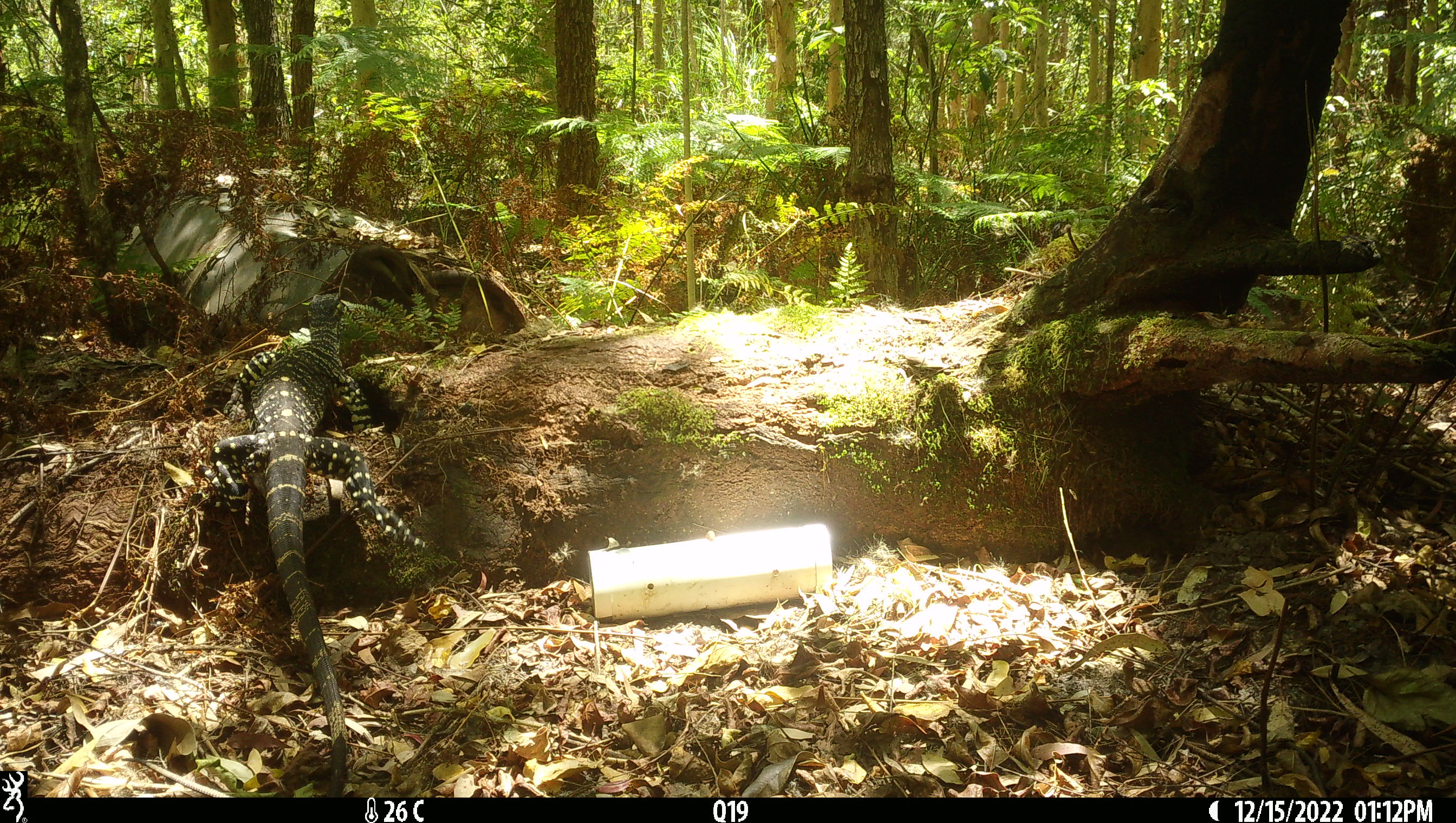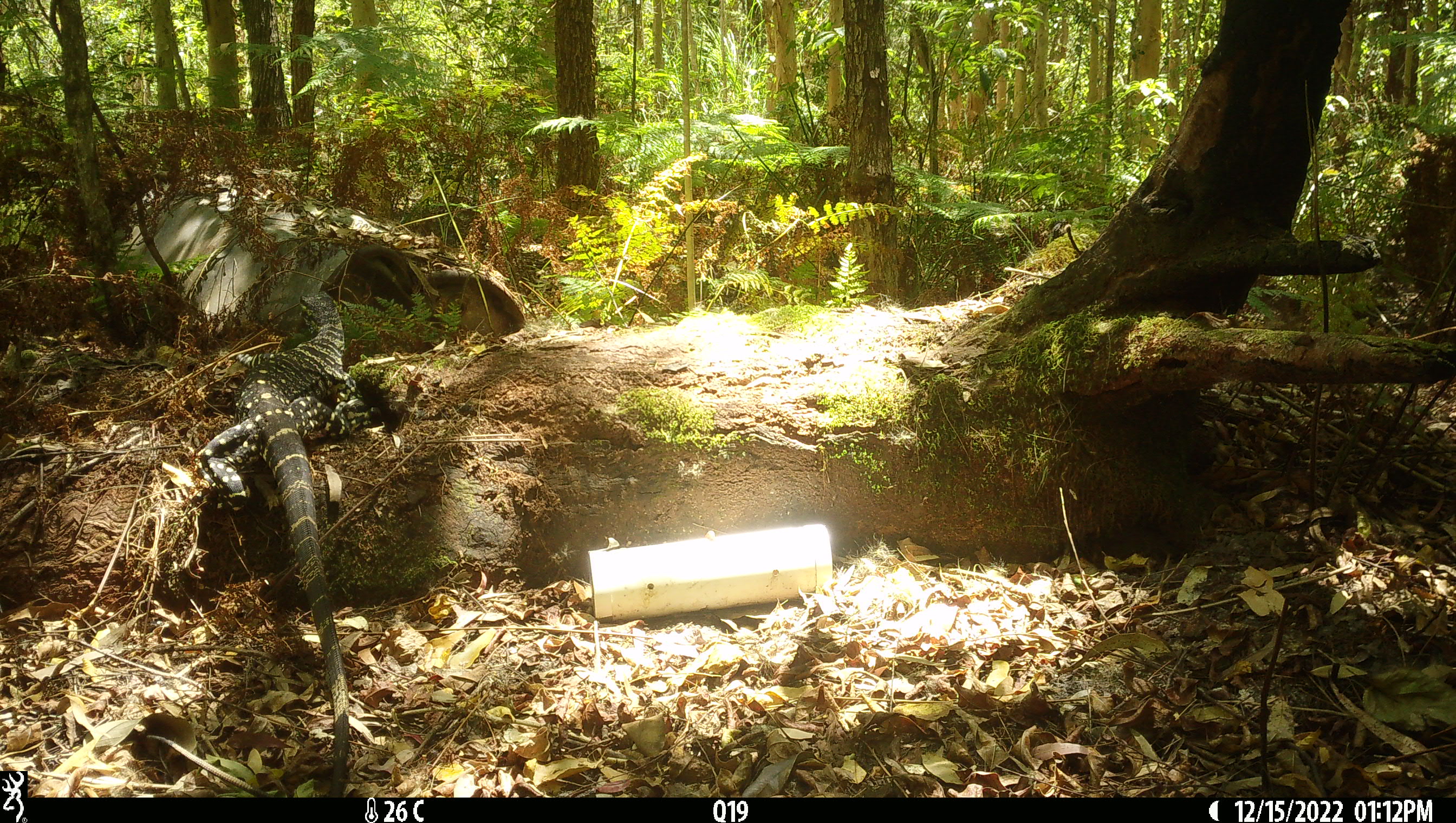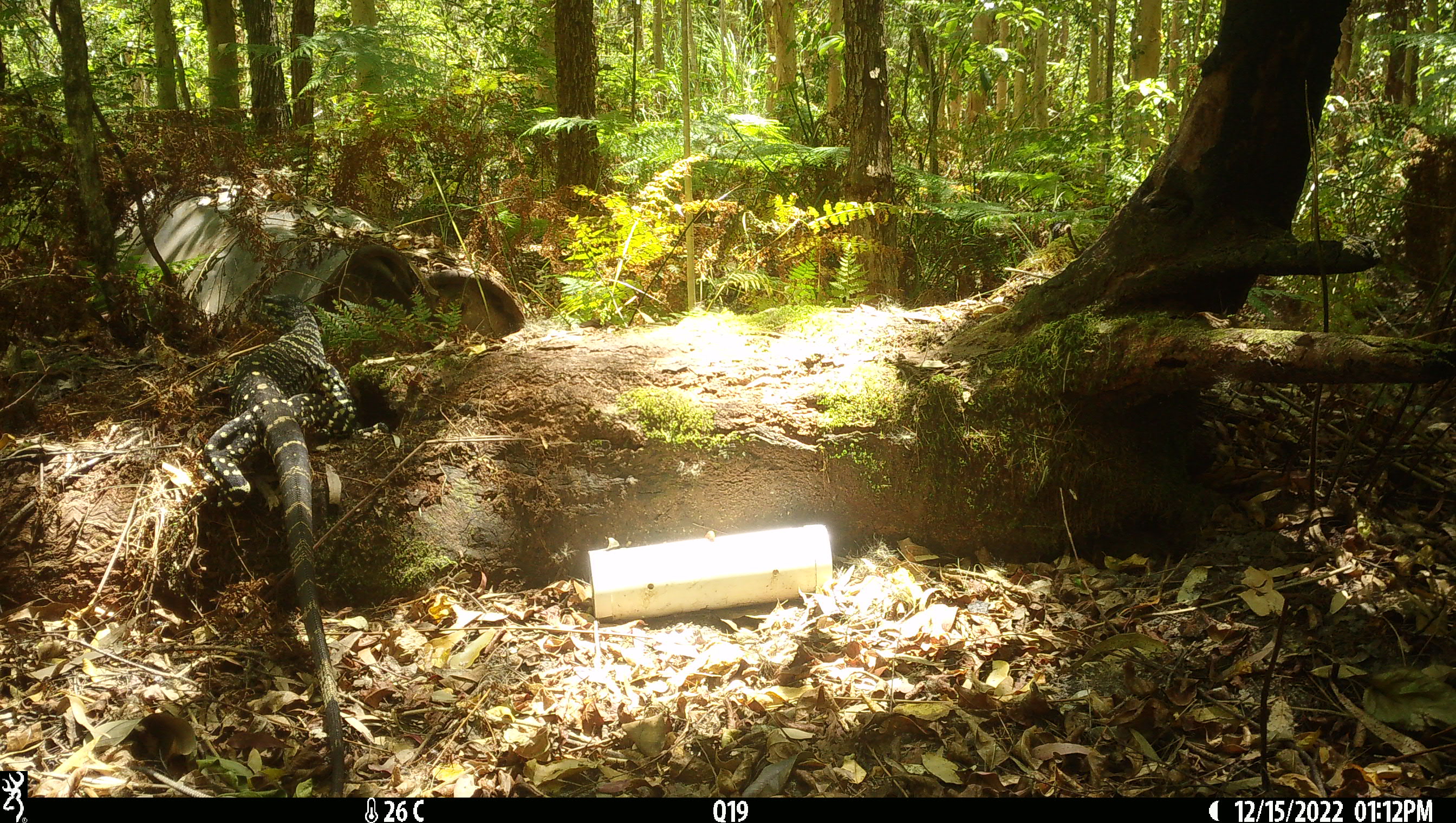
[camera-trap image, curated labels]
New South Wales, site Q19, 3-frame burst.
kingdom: Animalia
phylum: Chordata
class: Reptilia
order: Squamata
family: Varanidae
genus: Varanus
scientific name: Varanus varius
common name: lace monitor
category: goanna